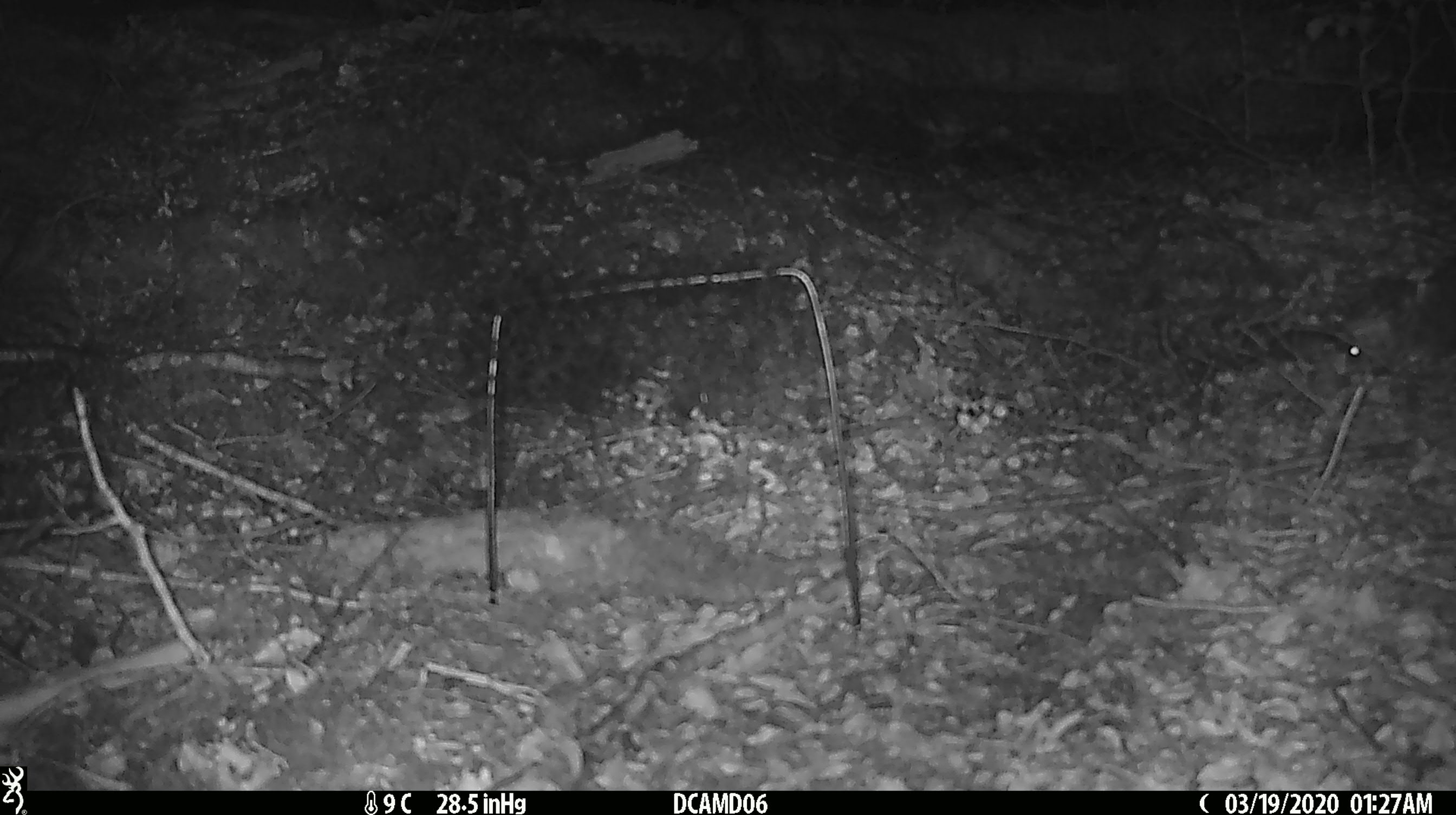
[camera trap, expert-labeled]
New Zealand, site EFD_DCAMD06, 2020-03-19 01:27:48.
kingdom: Animalia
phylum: Chordata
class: Mammalia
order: Rodentia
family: Muridae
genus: Mus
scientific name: Mus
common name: mouse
Mouse (Mus).